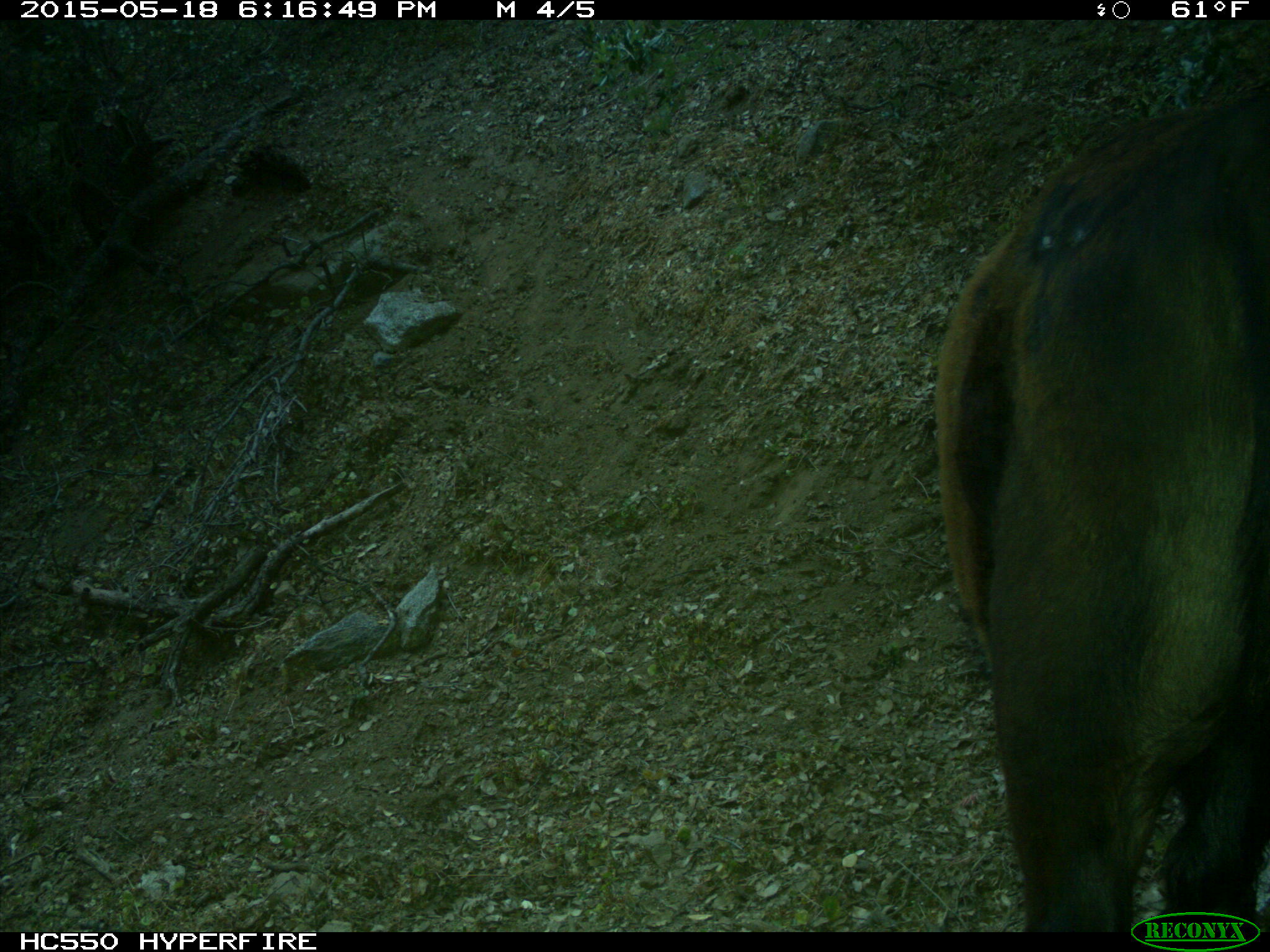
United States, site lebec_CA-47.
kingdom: Animalia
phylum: Chordata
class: Mammalia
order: Artiodactyla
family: Bovidae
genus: Bos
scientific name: Bos taurus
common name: domestic cow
Bos taurus (domestic cow).